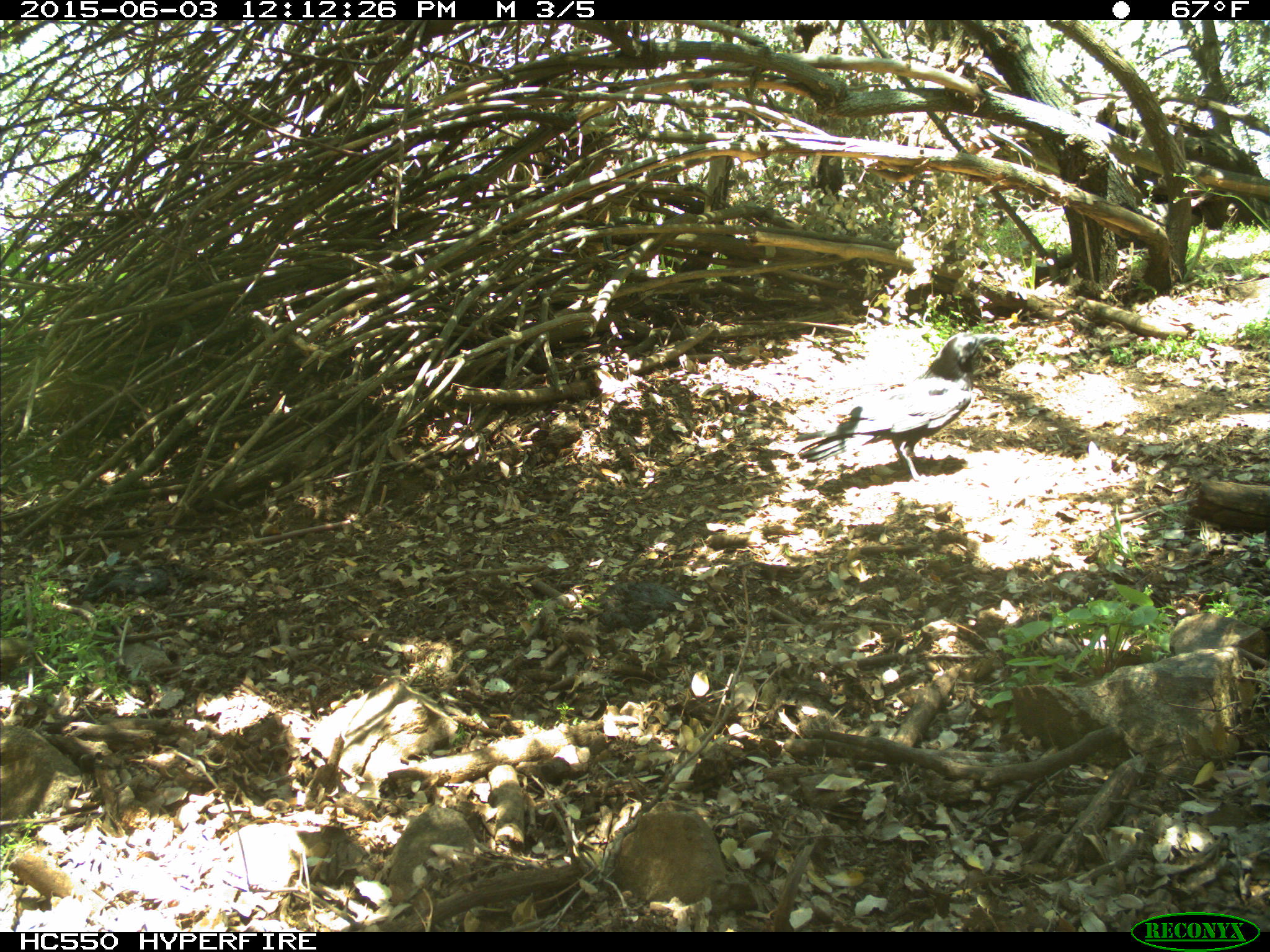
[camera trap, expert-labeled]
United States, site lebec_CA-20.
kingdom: Animalia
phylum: Chordata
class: Aves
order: Passeriformes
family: Corvidae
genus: Corvus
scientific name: Corvus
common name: crows and ravens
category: unidentified corvus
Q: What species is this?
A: Unidentified corvus (crows and ravens) (Corvus).